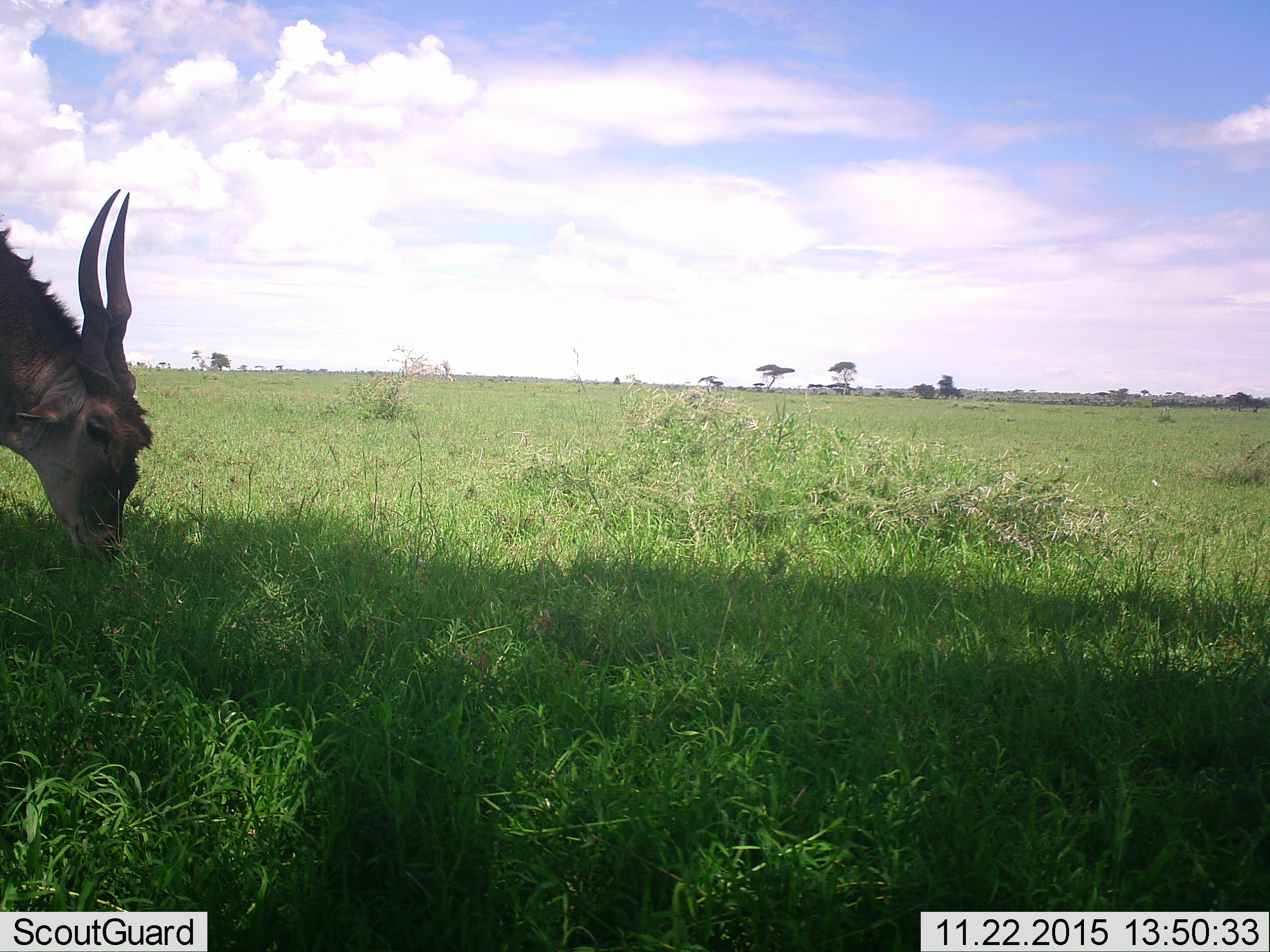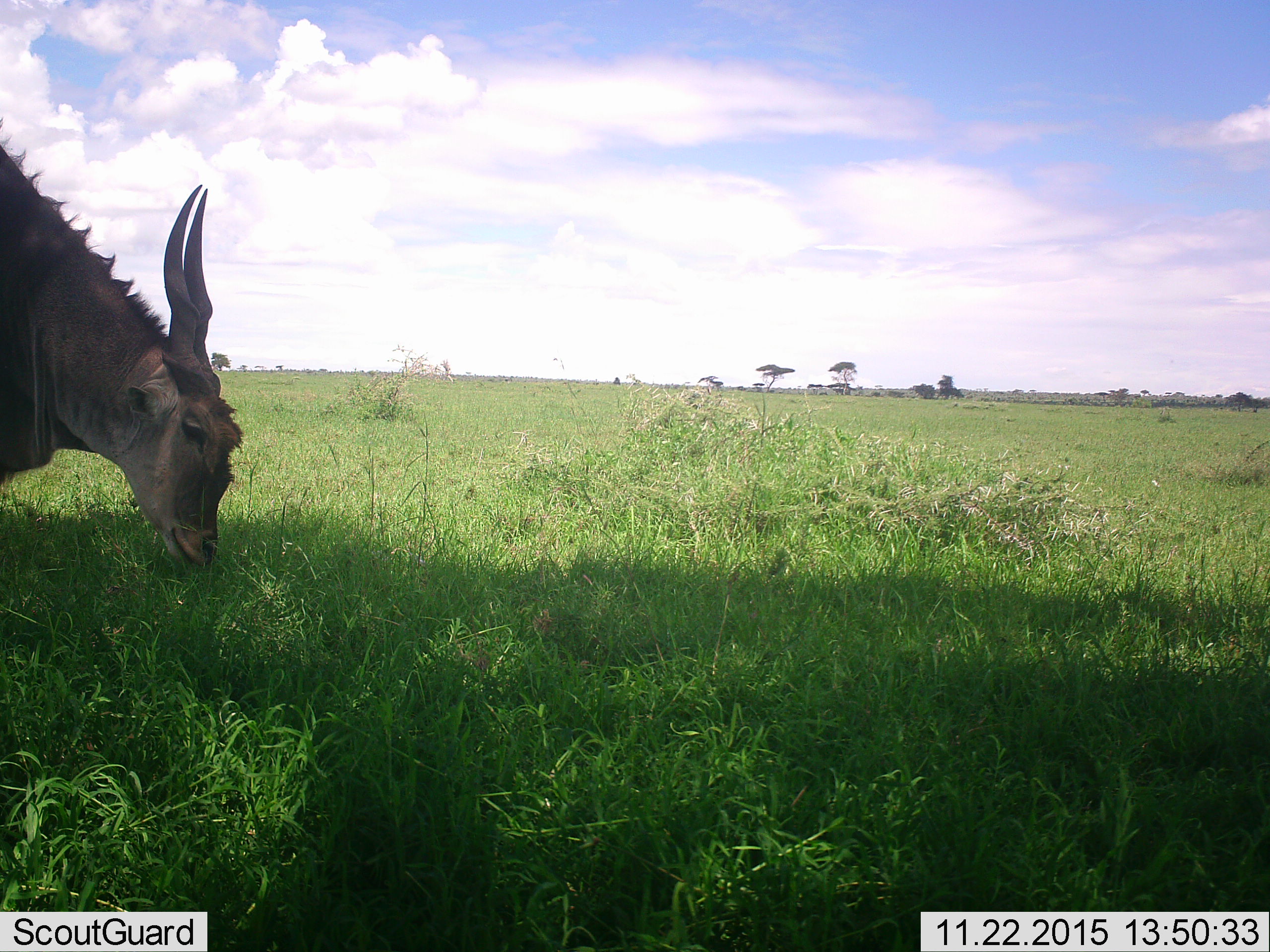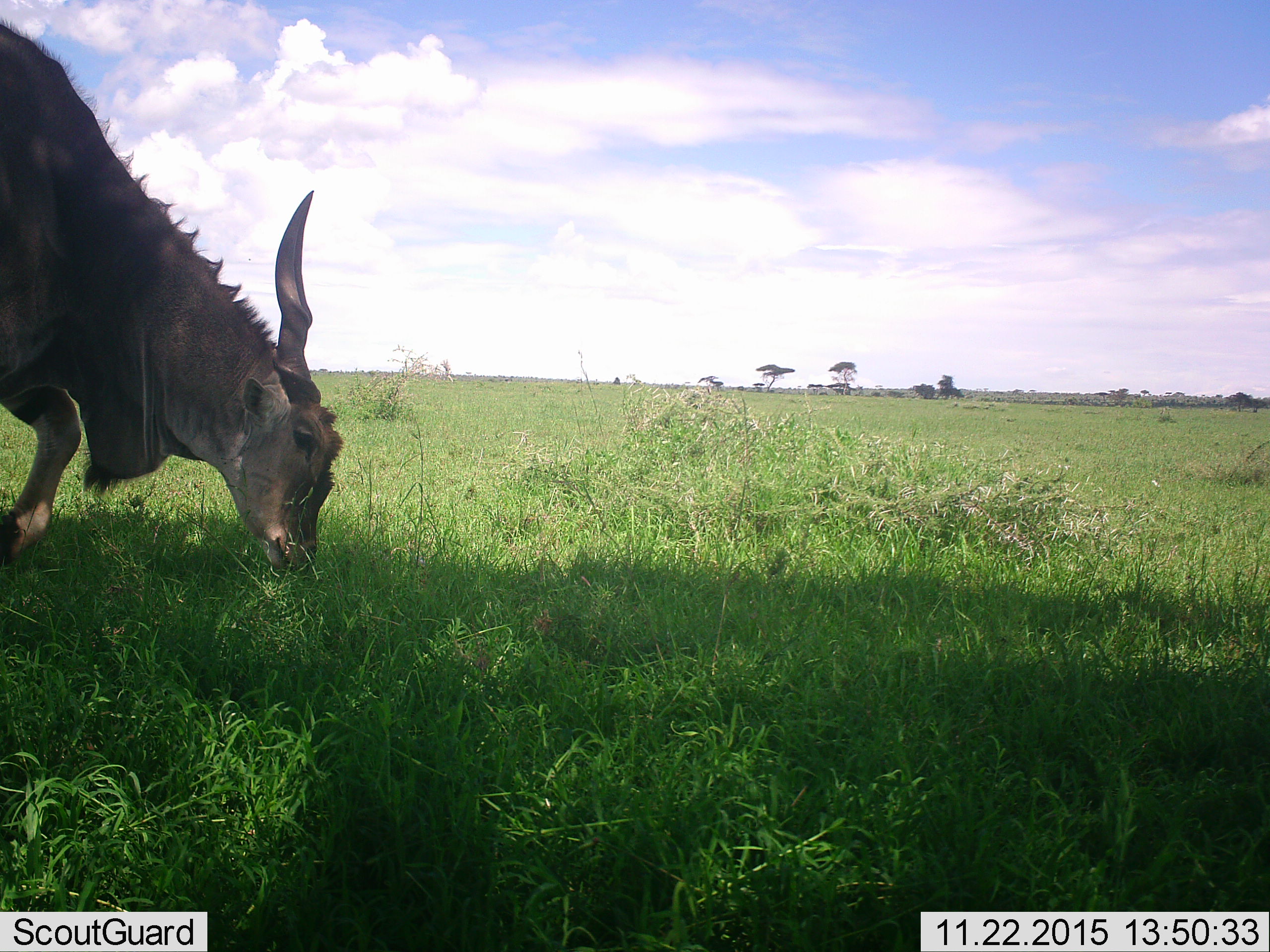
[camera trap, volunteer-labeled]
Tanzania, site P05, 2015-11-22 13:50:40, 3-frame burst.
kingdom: Animalia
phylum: Chordata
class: Mammalia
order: Artiodactyla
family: Bovidae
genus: Tragelaphus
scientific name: Tragelaphus oryx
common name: eland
Eland (Tragelaphus oryx), count 1. Behavior (volunteer vote fractions): standing 0%, resting 0%, moving 43%, interacting 0%. Young present (vote fraction): 0%. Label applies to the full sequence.